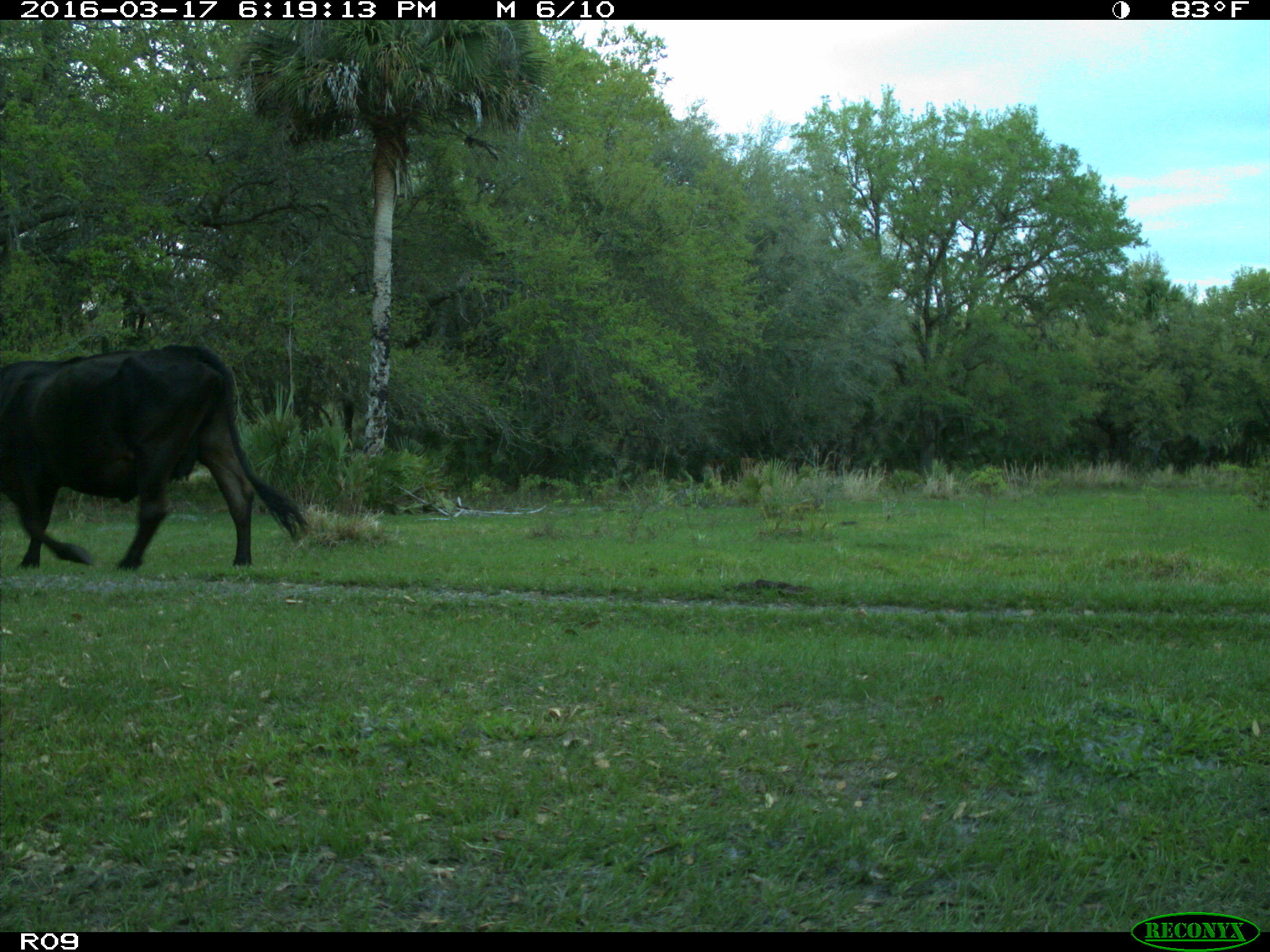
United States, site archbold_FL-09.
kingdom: Animalia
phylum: Chordata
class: Mammalia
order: Artiodactyla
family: Bovidae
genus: Bos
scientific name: Bos taurus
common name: domestic cow